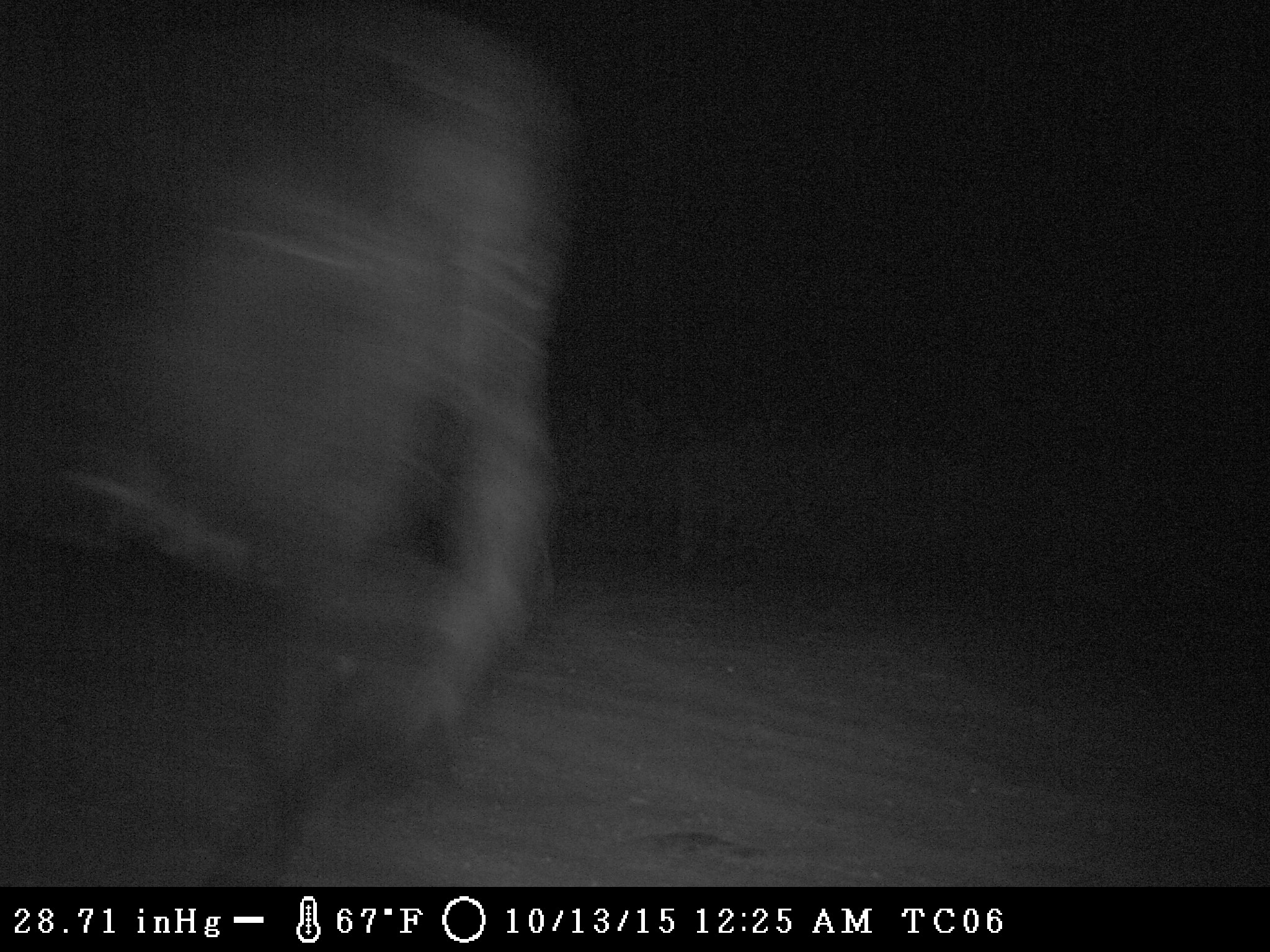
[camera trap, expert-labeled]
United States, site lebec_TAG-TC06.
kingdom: Animalia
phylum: Chordata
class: Mammalia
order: Artiodactyla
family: Bovidae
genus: Bos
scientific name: Bos taurus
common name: domestic cow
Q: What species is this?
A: Bos taurus (domestic cow).